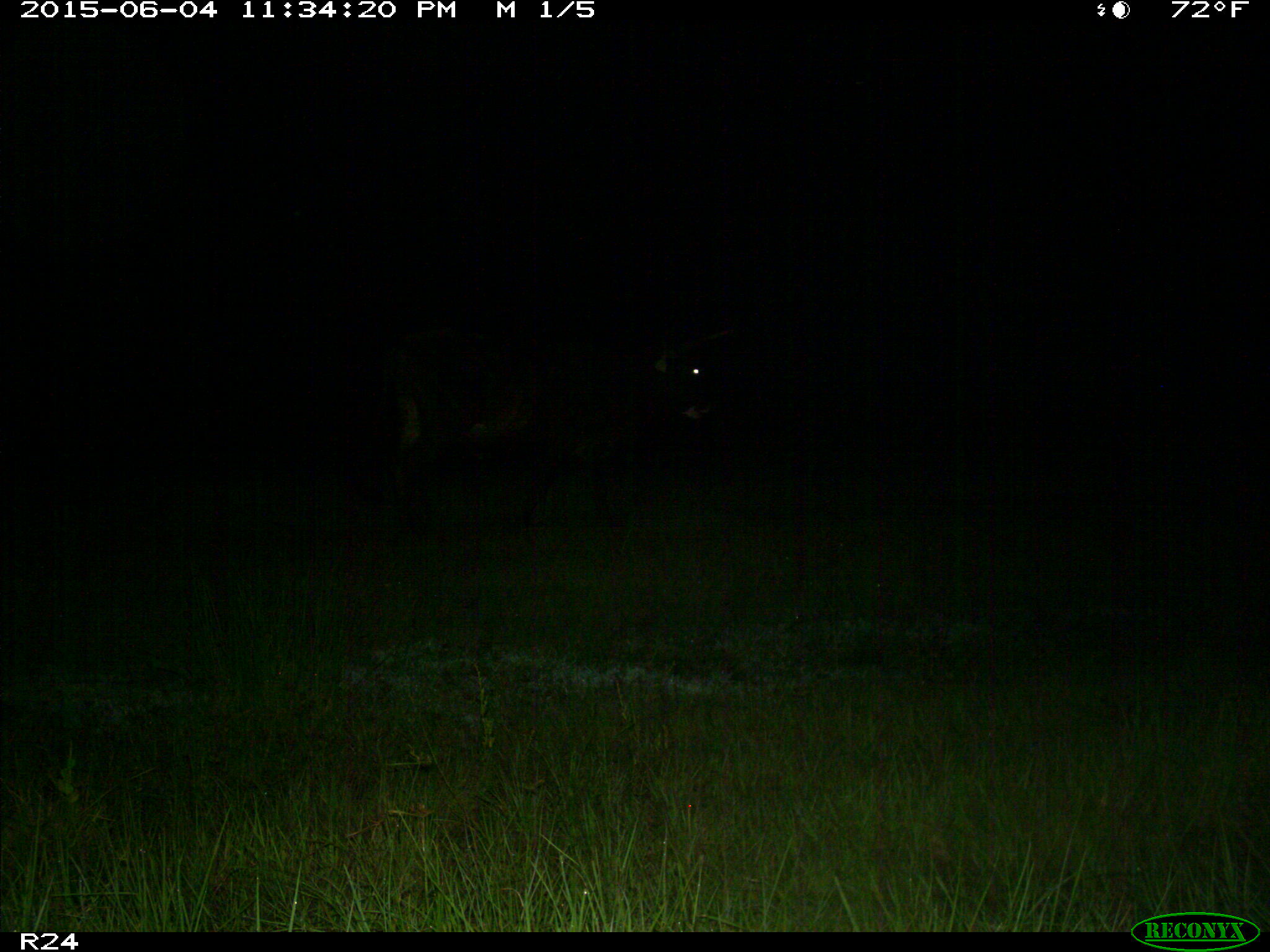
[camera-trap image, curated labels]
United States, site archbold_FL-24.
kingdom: Animalia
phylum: Chordata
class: Mammalia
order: Artiodactyla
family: Bovidae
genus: Bos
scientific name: Bos taurus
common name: domestic cow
Bos taurus (domestic cow).